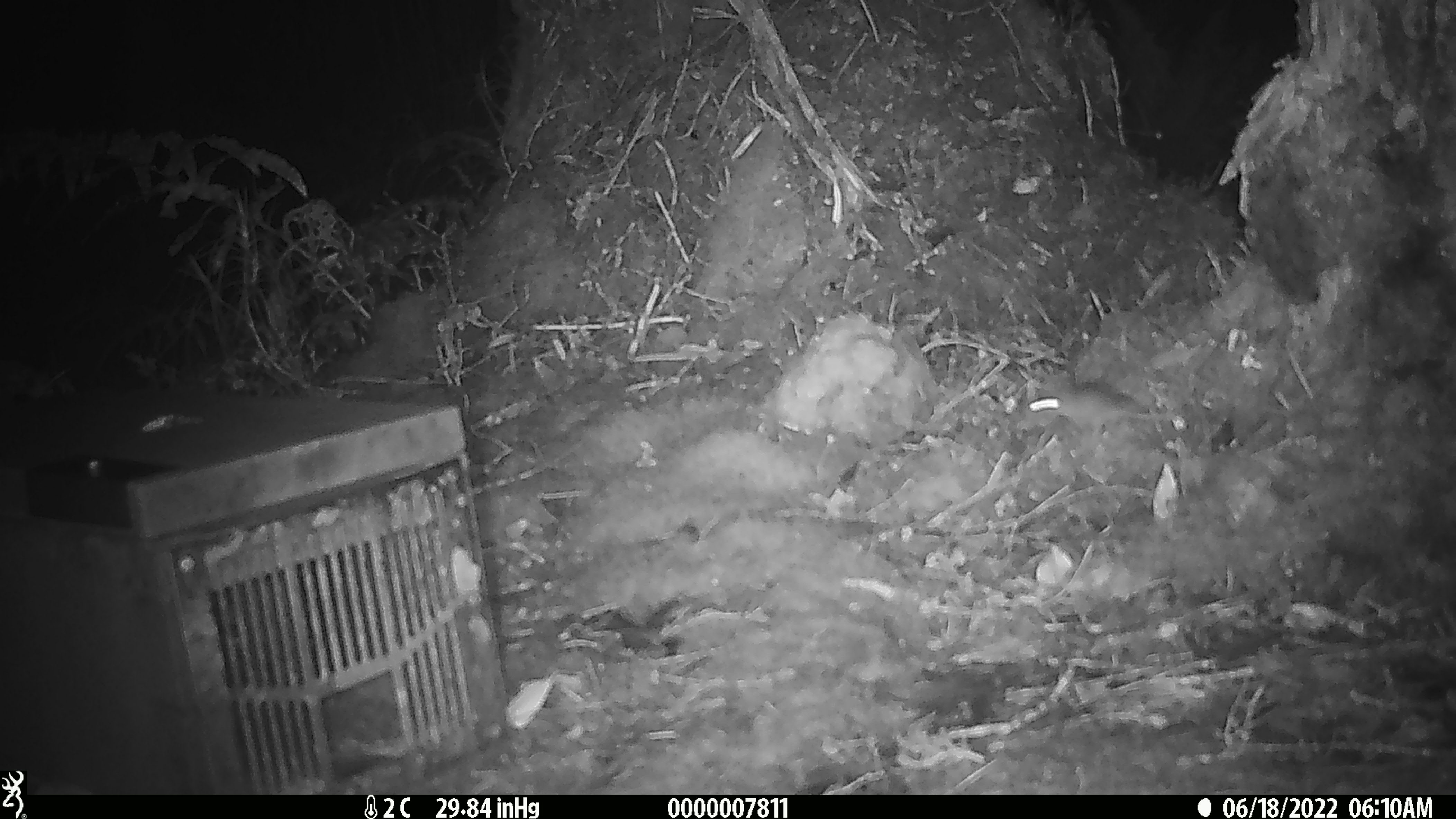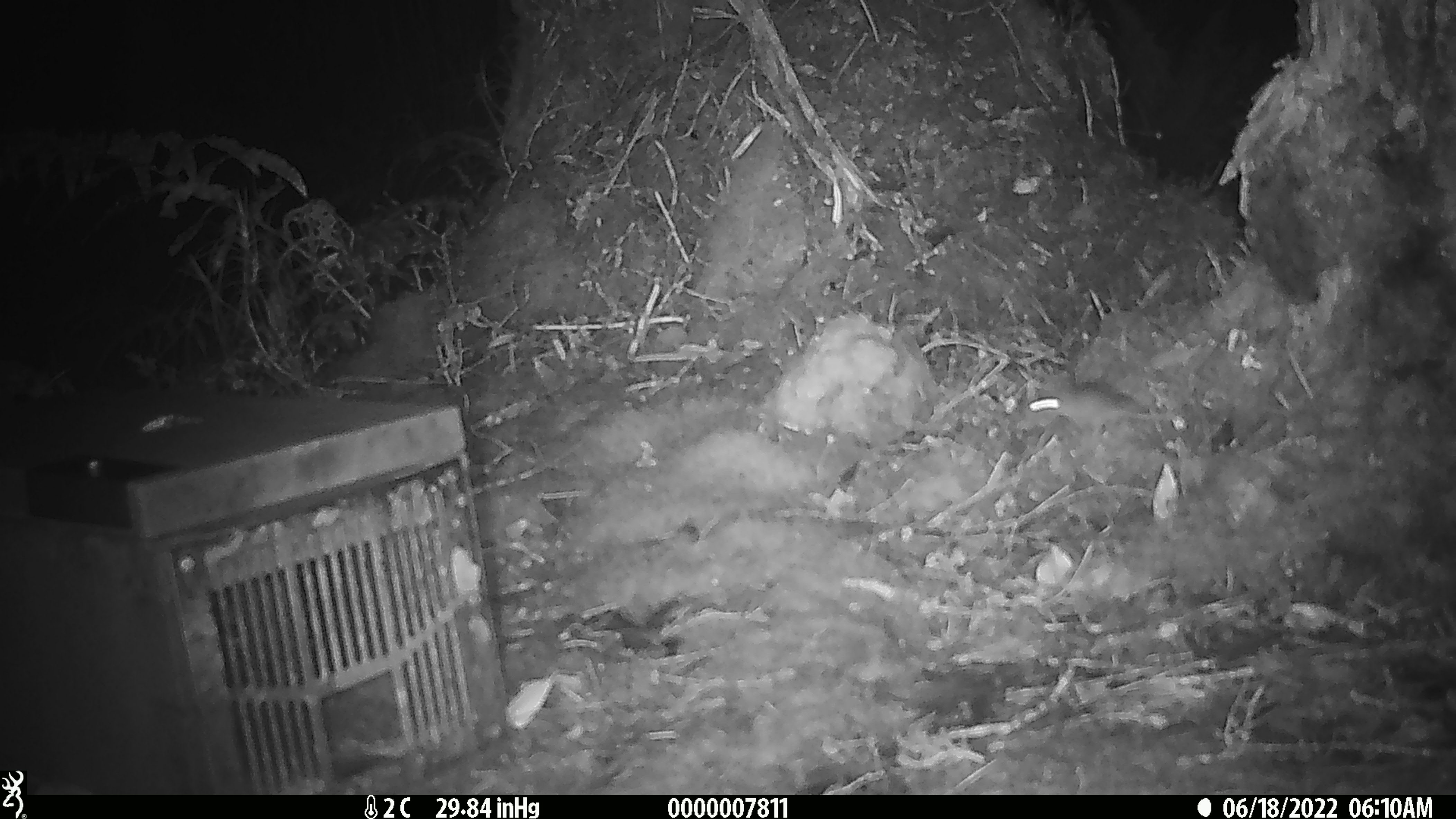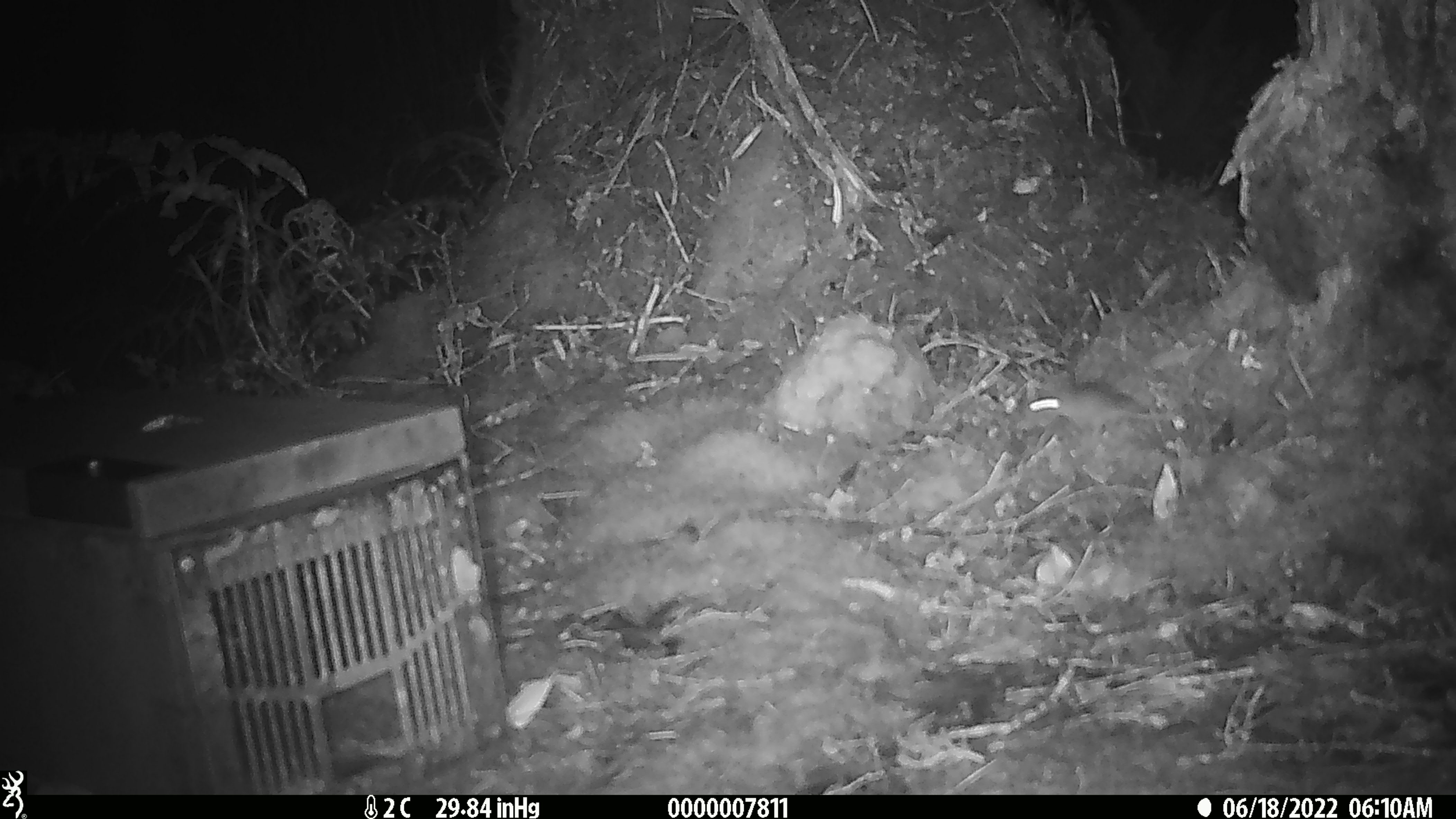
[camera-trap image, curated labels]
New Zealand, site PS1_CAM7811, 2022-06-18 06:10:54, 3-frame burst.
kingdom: Animalia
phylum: Chordata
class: Mammalia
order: Rodentia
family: Muridae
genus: Mus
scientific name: Mus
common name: mouse